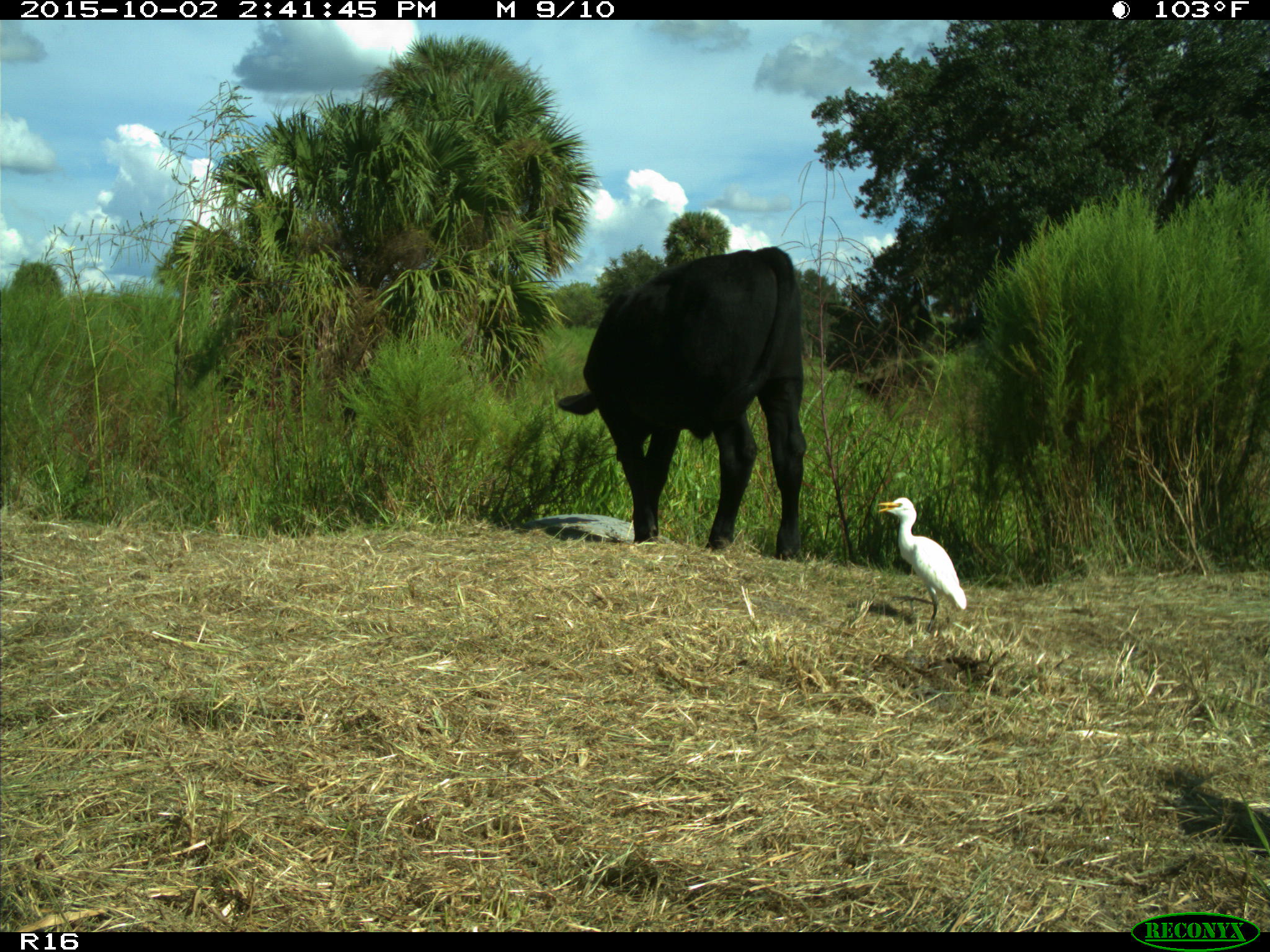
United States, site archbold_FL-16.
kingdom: Animalia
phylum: Chordata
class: Mammalia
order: Artiodactyla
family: Bovidae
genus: Bos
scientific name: Bos taurus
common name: domestic cow